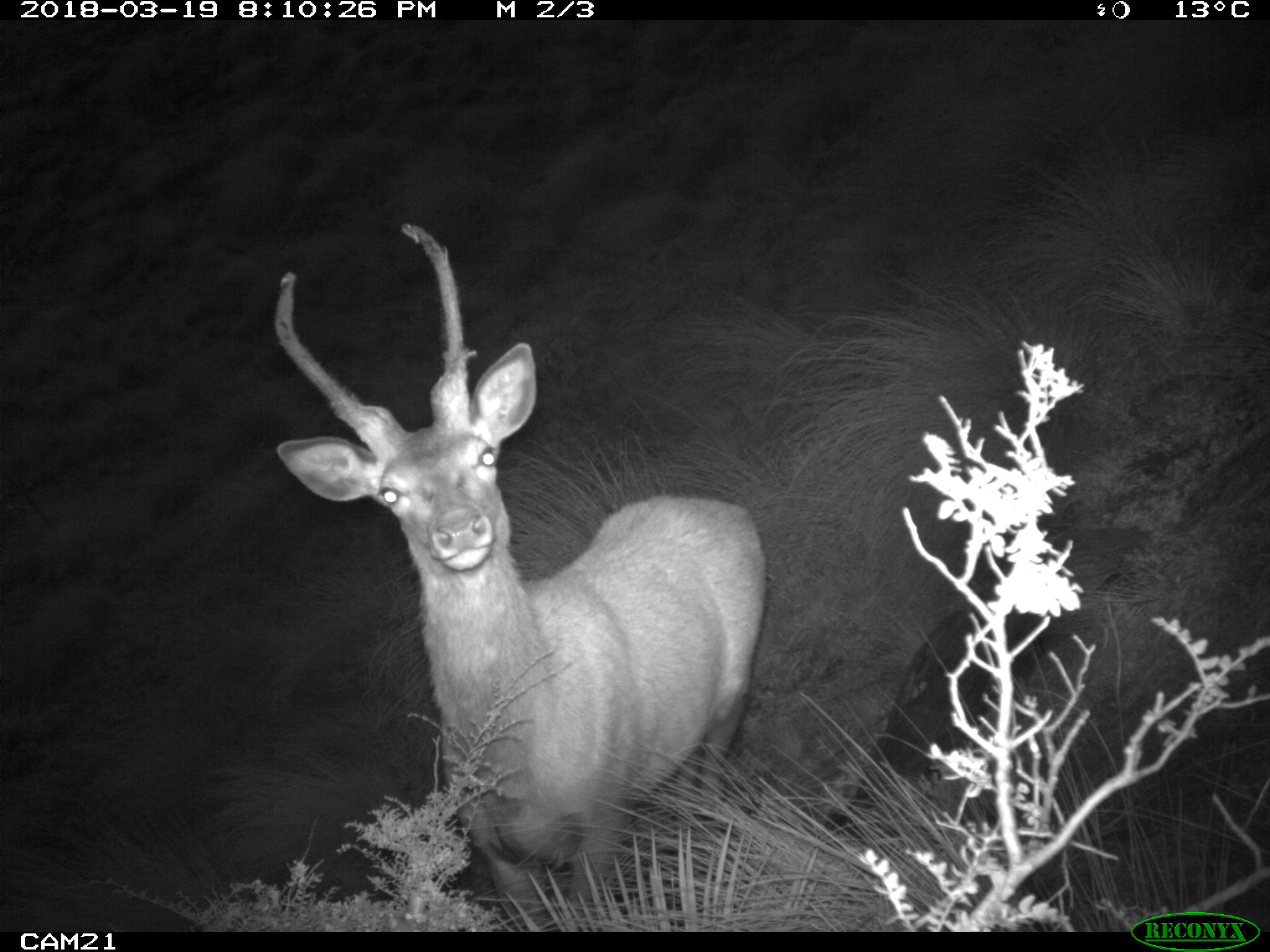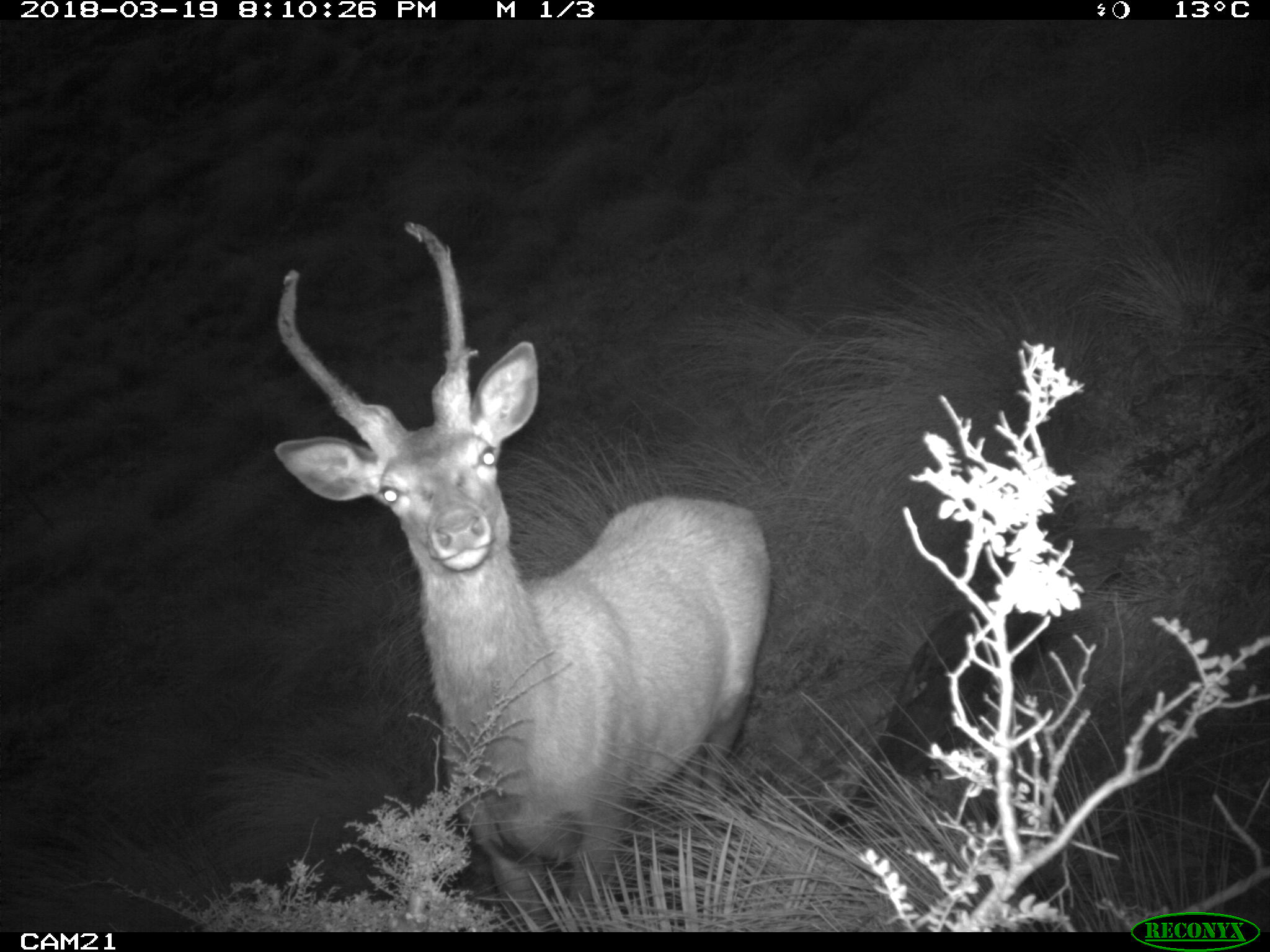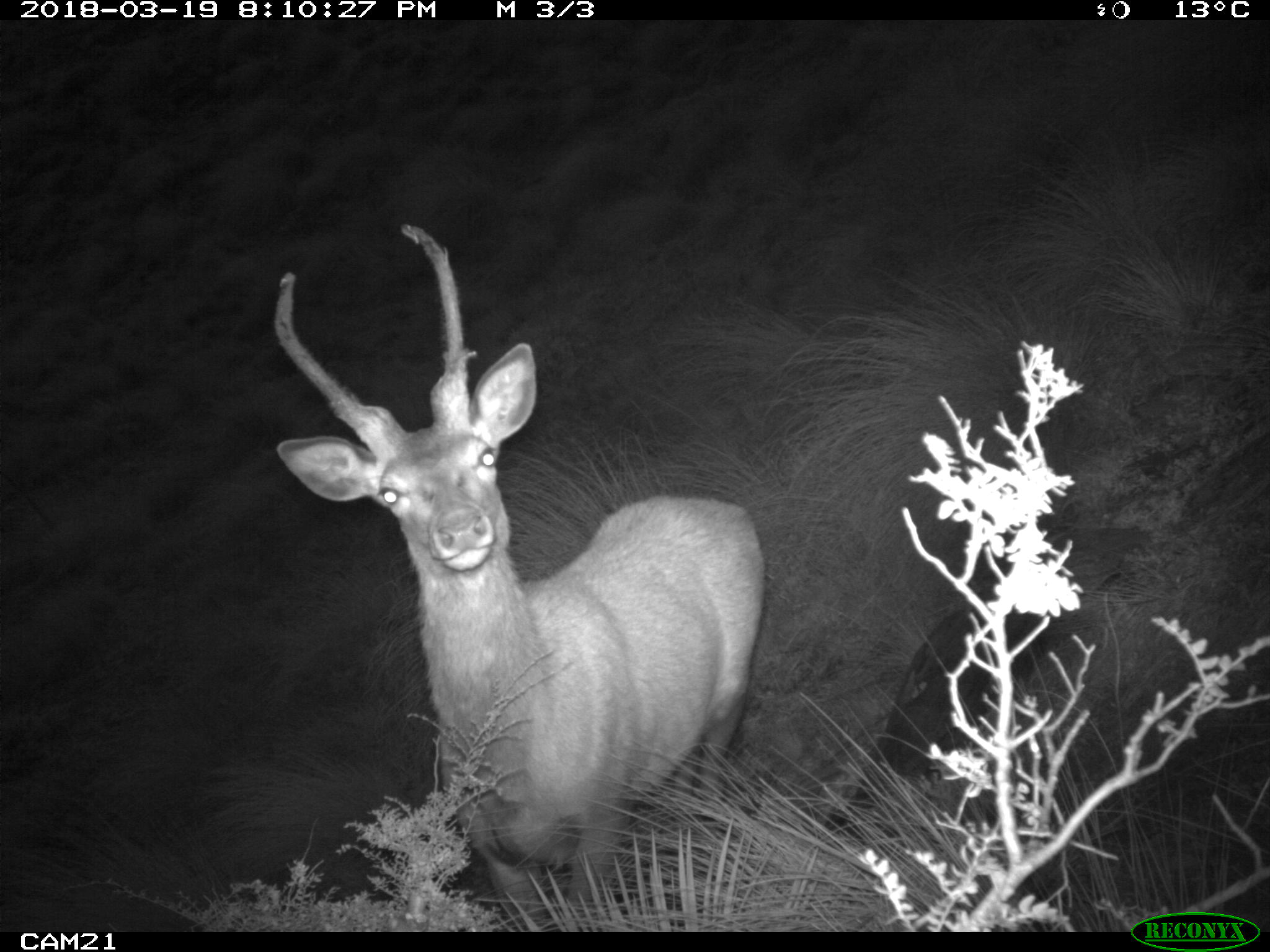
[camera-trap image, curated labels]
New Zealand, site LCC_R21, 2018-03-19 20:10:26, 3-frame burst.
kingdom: Animalia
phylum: Chordata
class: Mammalia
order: Artiodactyla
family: Cervidae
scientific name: Cervidae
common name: deer